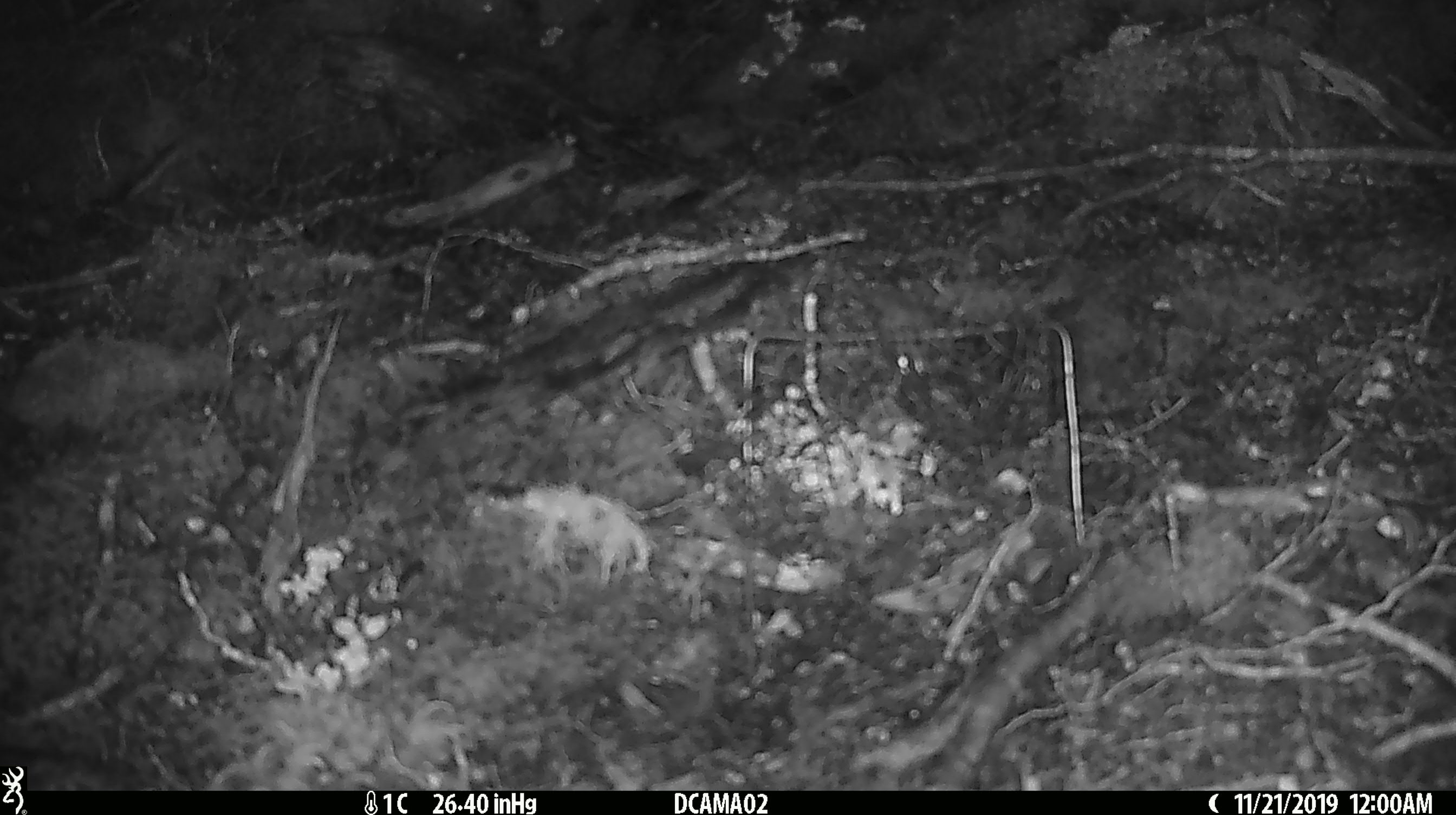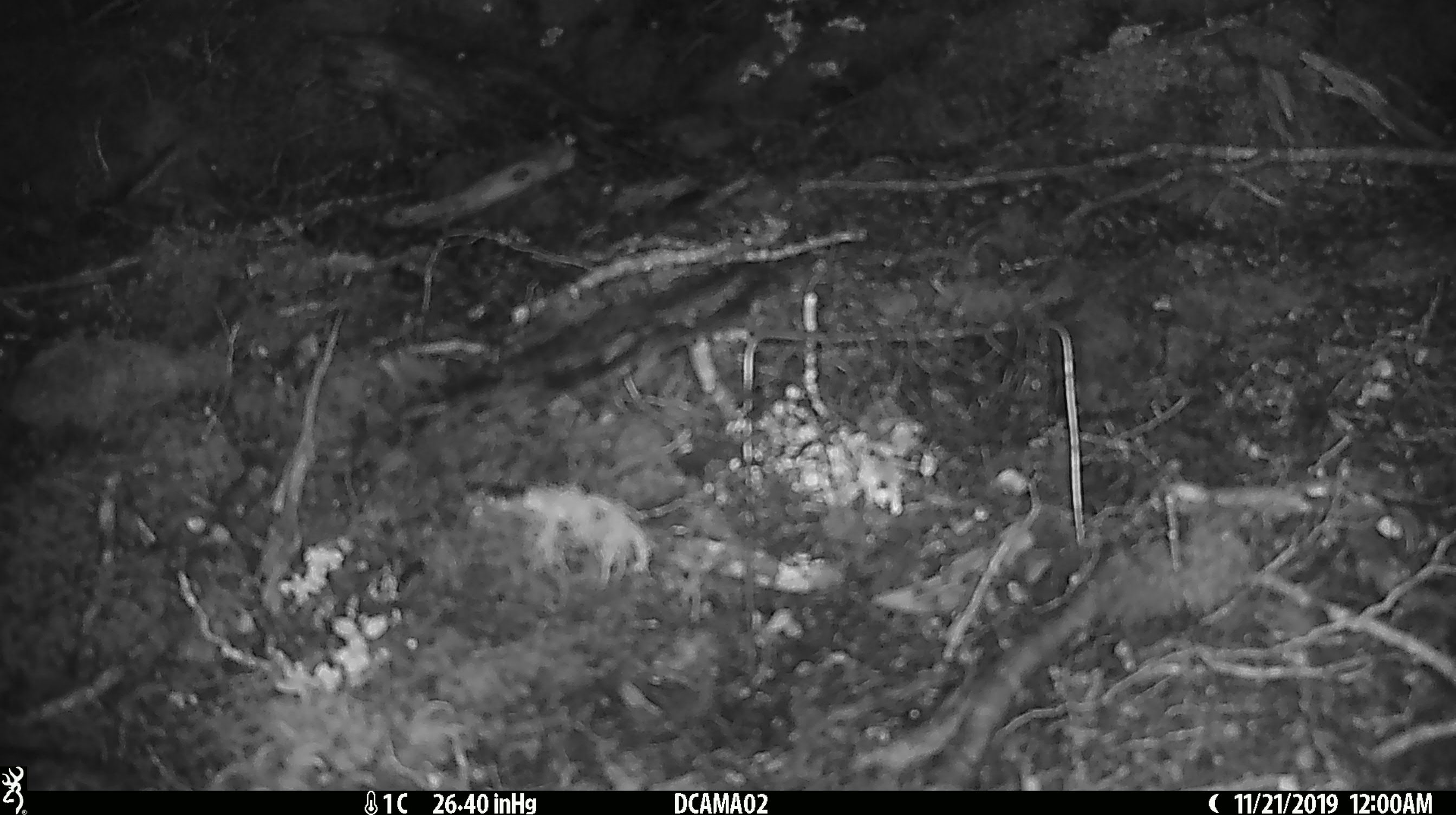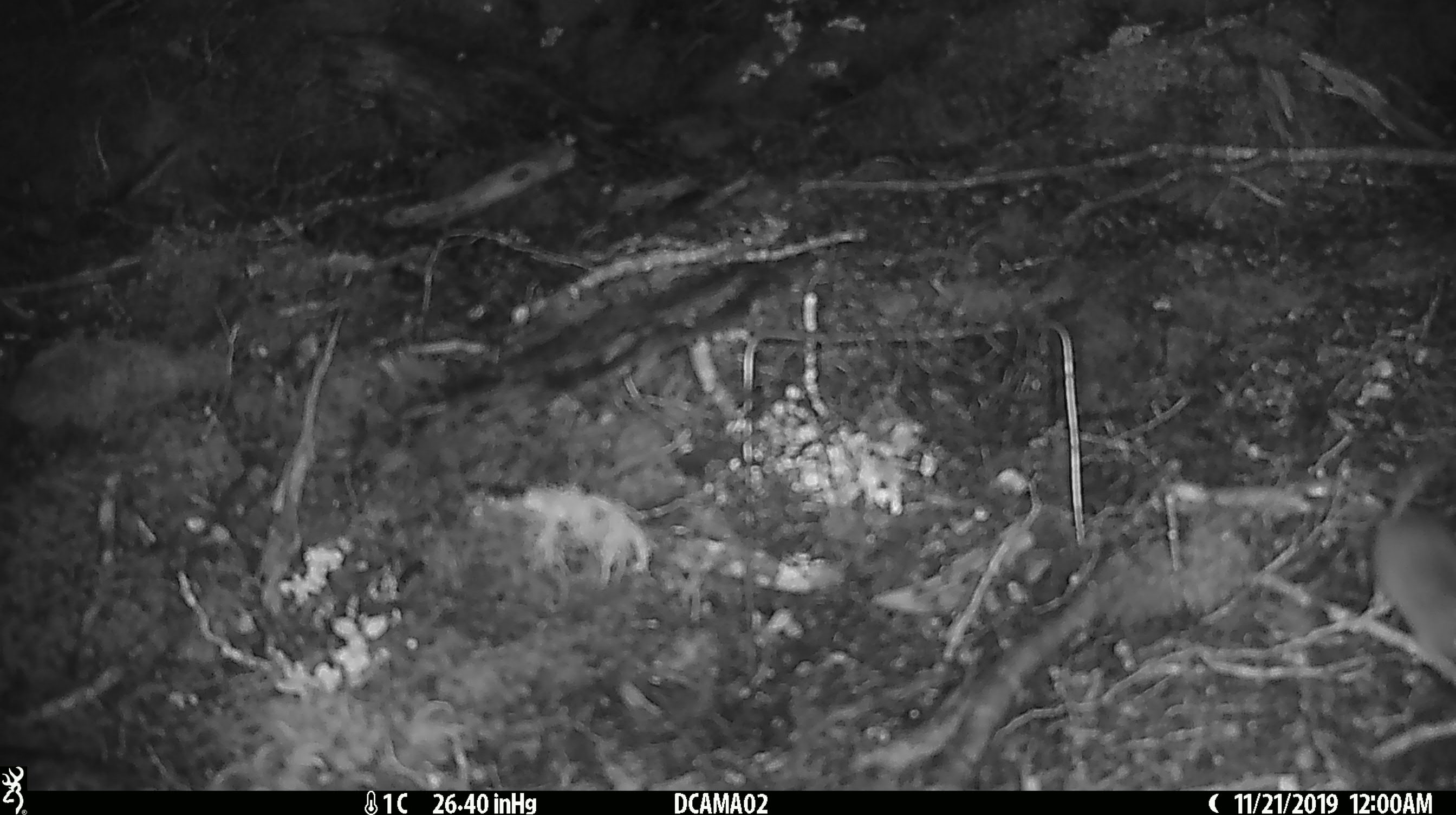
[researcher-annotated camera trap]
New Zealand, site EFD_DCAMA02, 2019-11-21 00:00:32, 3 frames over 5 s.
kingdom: Animalia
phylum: Chordata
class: Mammalia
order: Rodentia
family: Muridae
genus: Mus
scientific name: Mus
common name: mouse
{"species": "mouse (Mus)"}